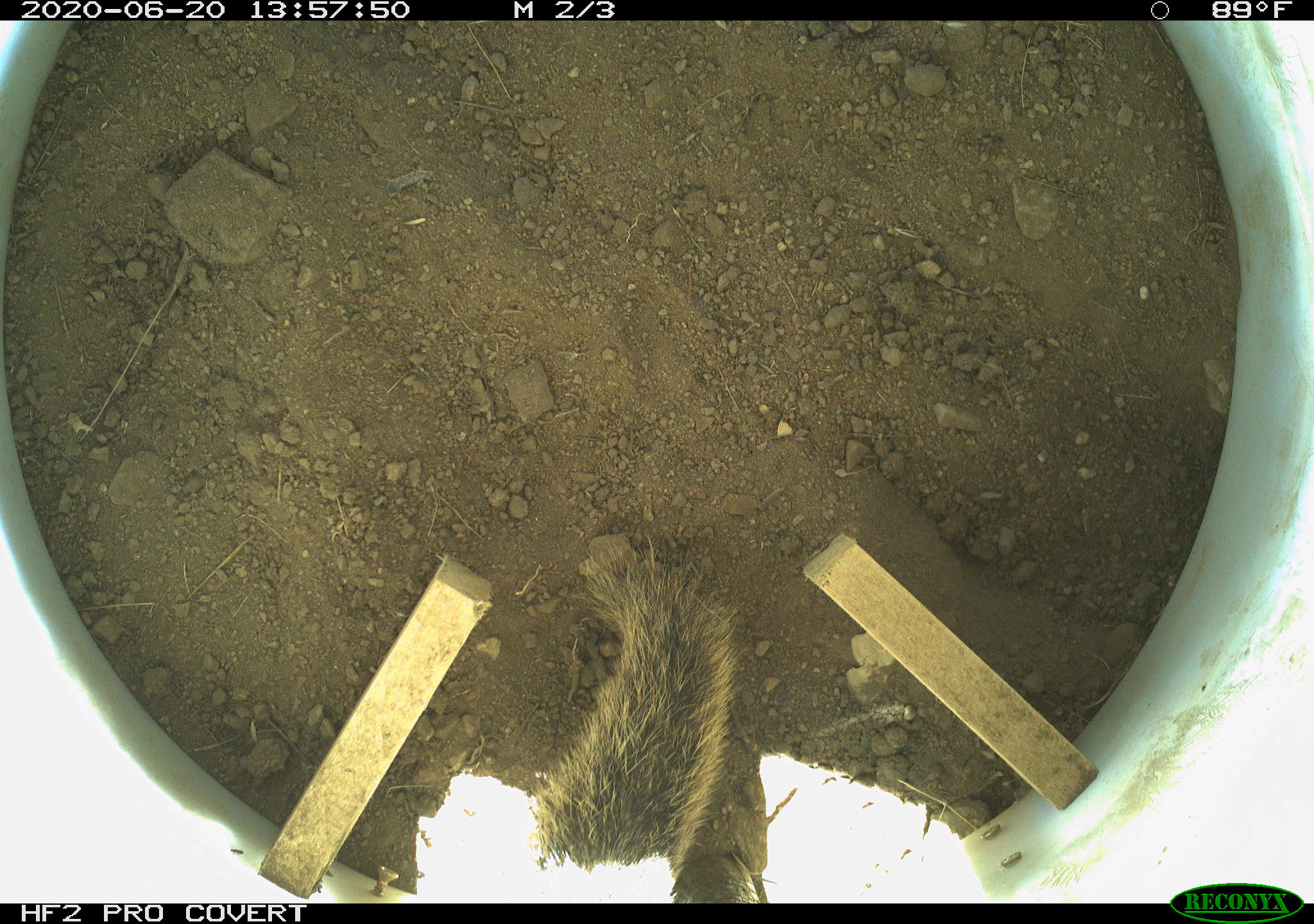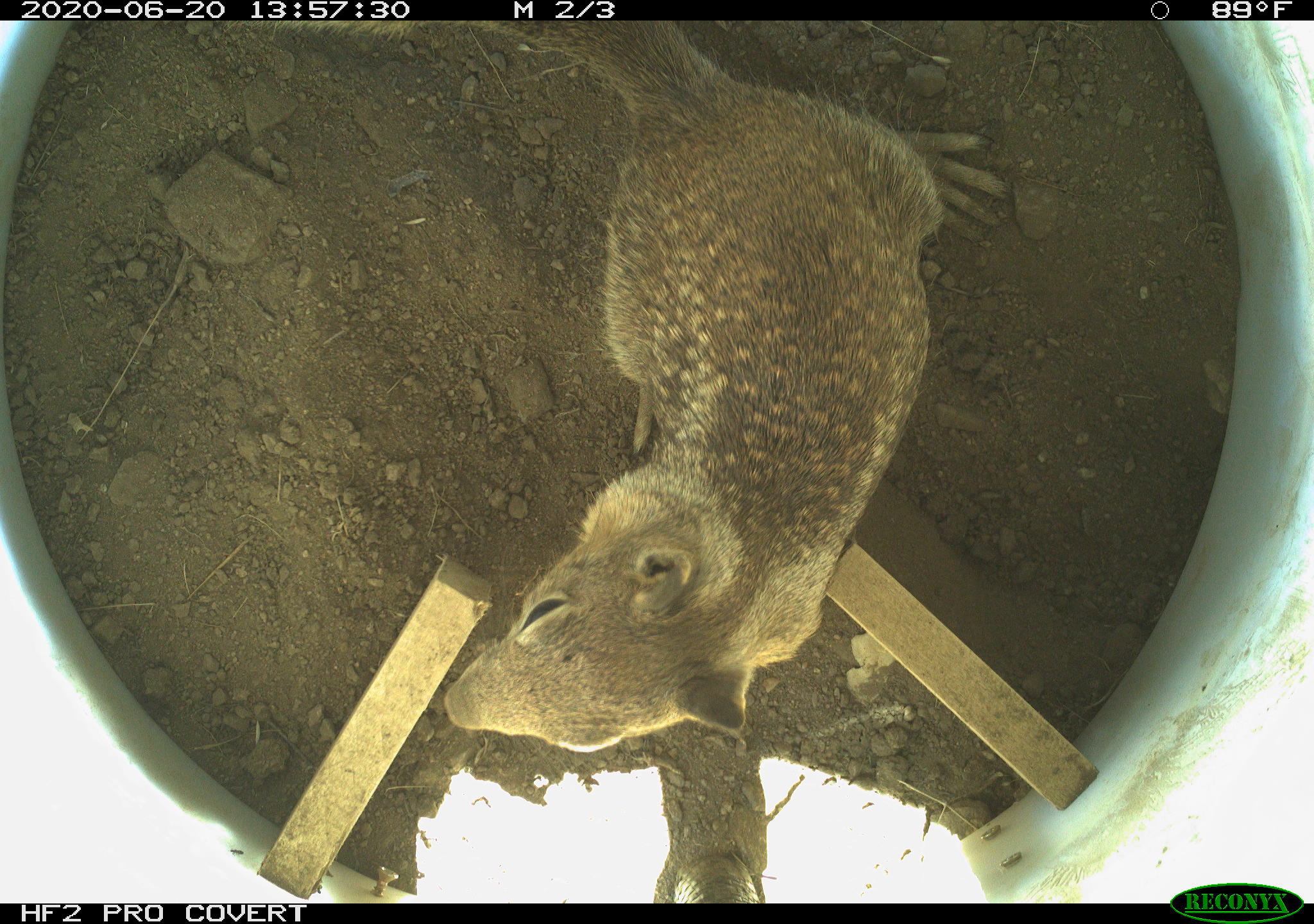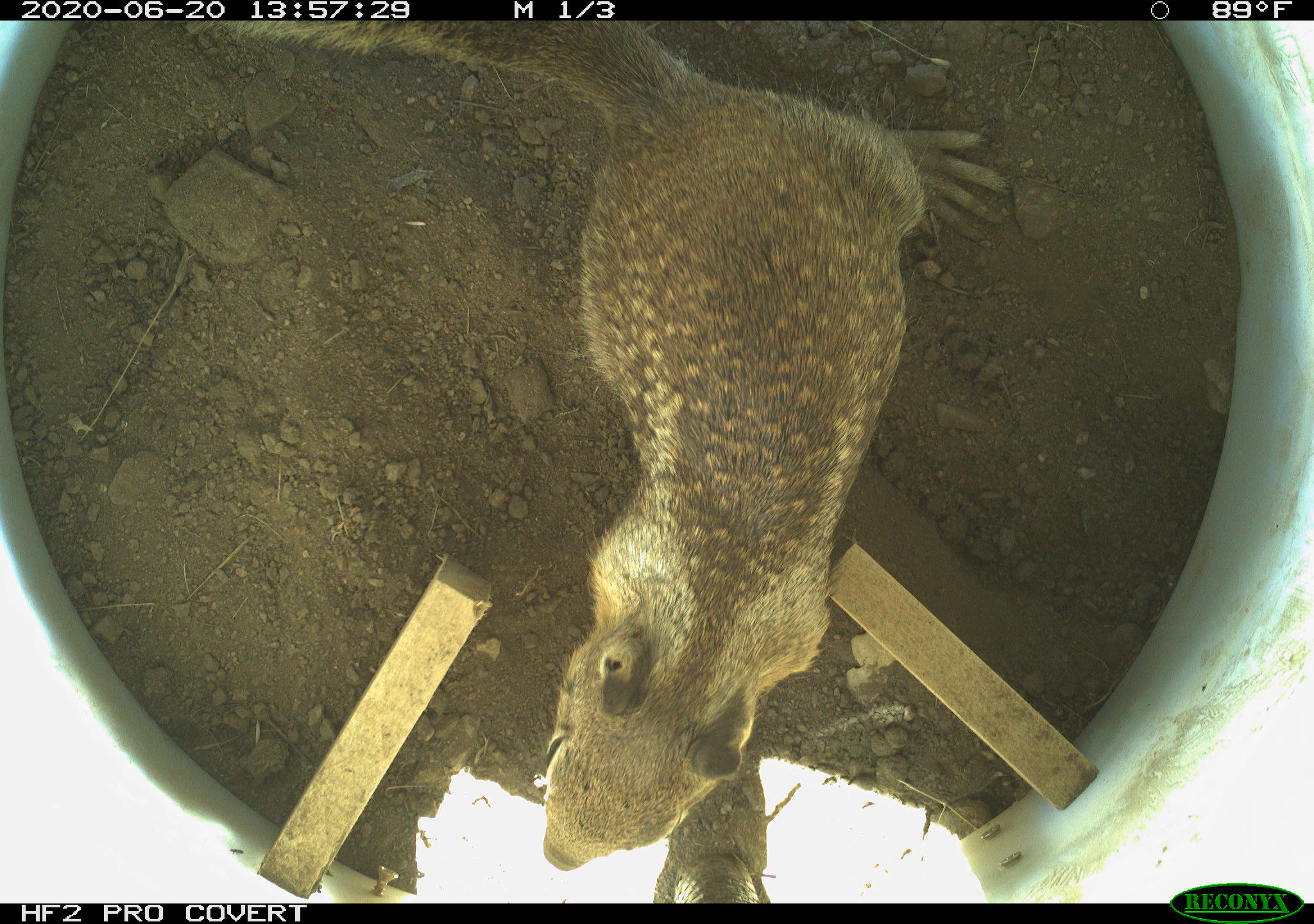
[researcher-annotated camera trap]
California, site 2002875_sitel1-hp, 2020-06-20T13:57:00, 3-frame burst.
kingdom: Animalia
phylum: Chordata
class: Mammalia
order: Rodentia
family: Sciuridae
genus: Otospermophilus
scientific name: Otospermophilus beecheyi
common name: california ground squirrel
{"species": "california ground squirrel (Otospermophilus beecheyi)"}